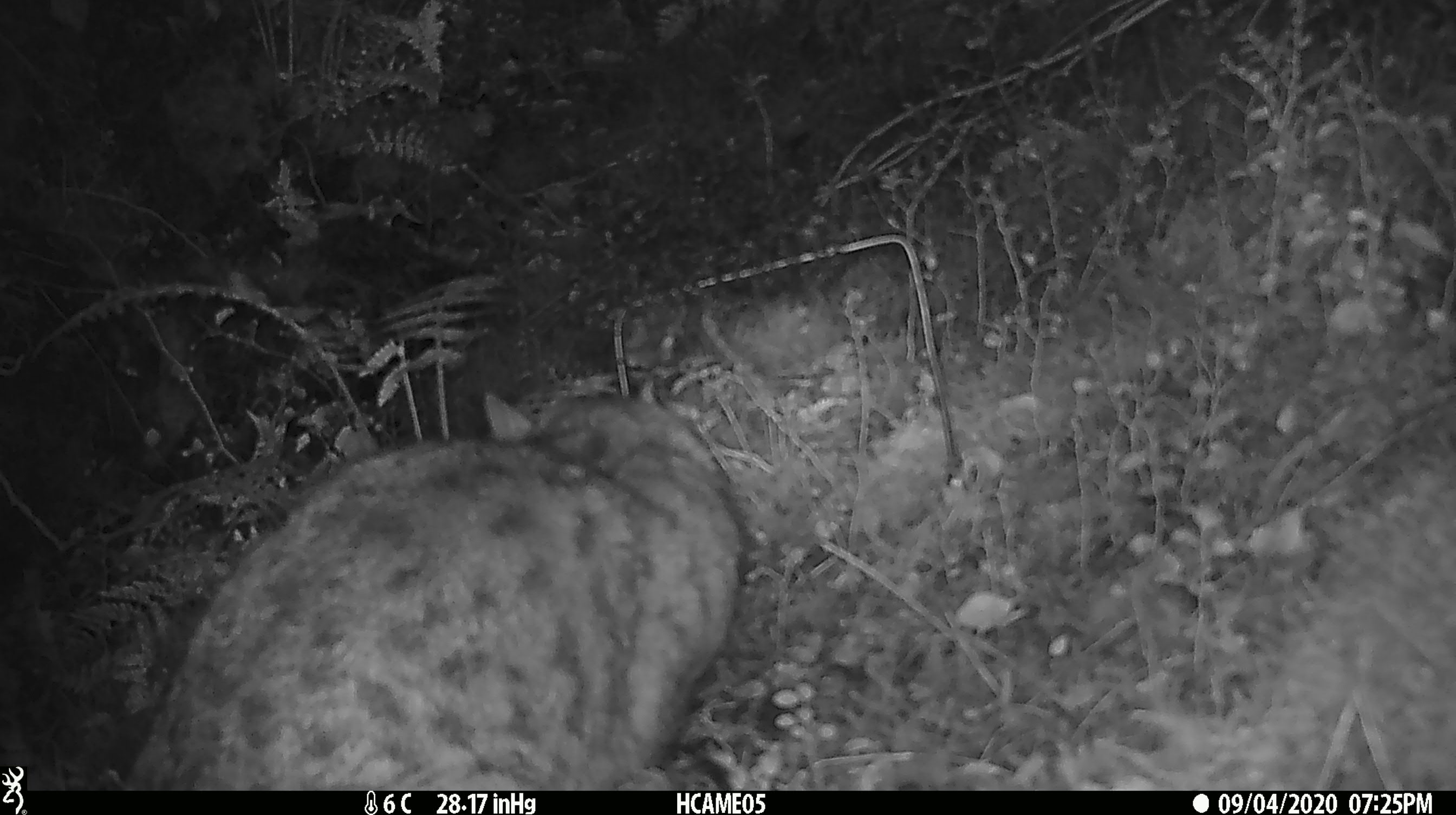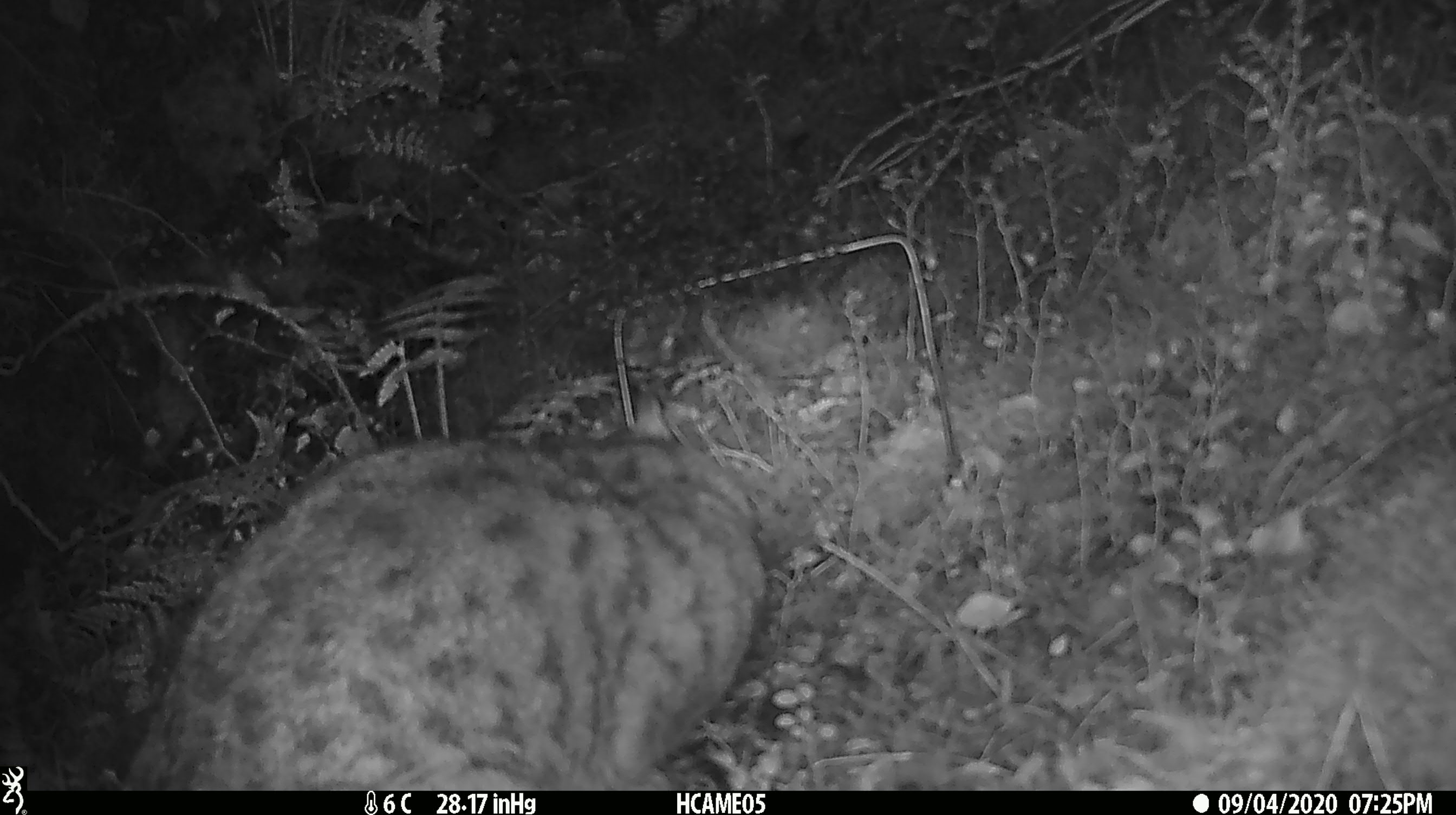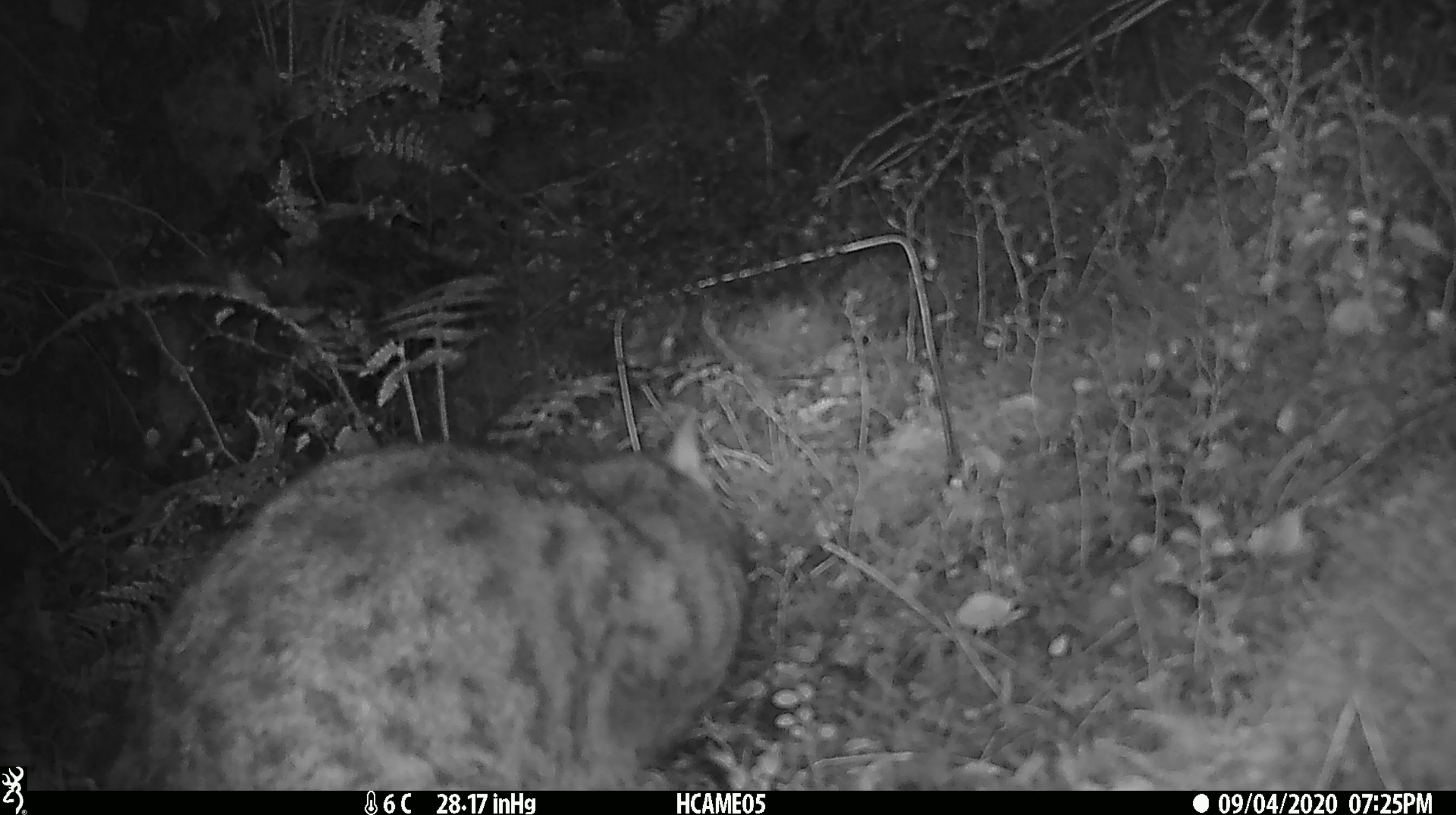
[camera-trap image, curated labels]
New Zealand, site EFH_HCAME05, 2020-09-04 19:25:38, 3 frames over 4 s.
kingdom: Animalia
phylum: Chordata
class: Mammalia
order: Carnivora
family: Felidae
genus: Felis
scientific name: Felis catus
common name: domestic cat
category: cat